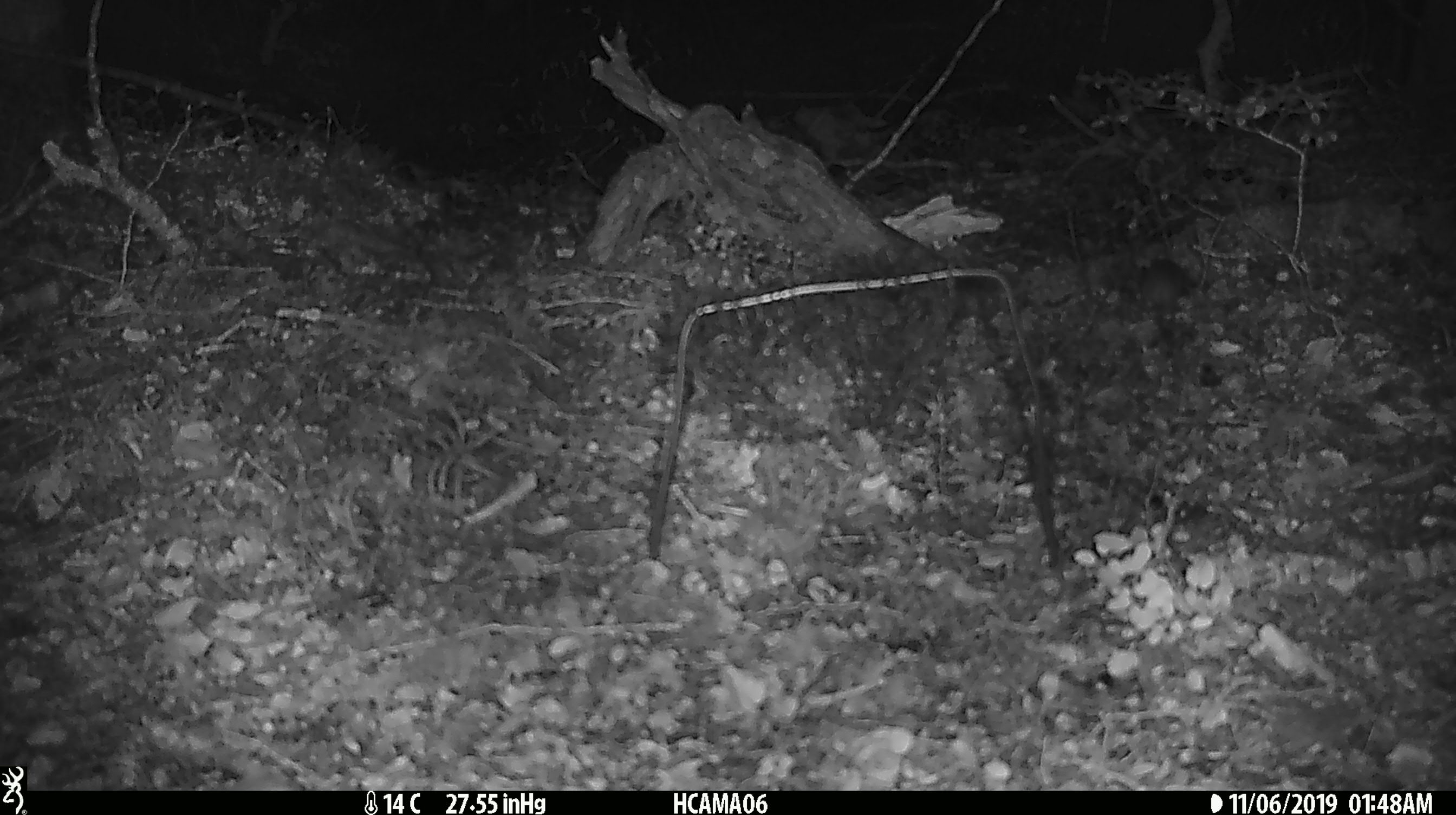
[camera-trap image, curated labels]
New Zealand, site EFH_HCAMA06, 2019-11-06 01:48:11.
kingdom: Animalia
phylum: Chordata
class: Mammalia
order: Rodentia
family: Muridae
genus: Mus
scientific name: Mus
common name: mouse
Mouse (Mus).